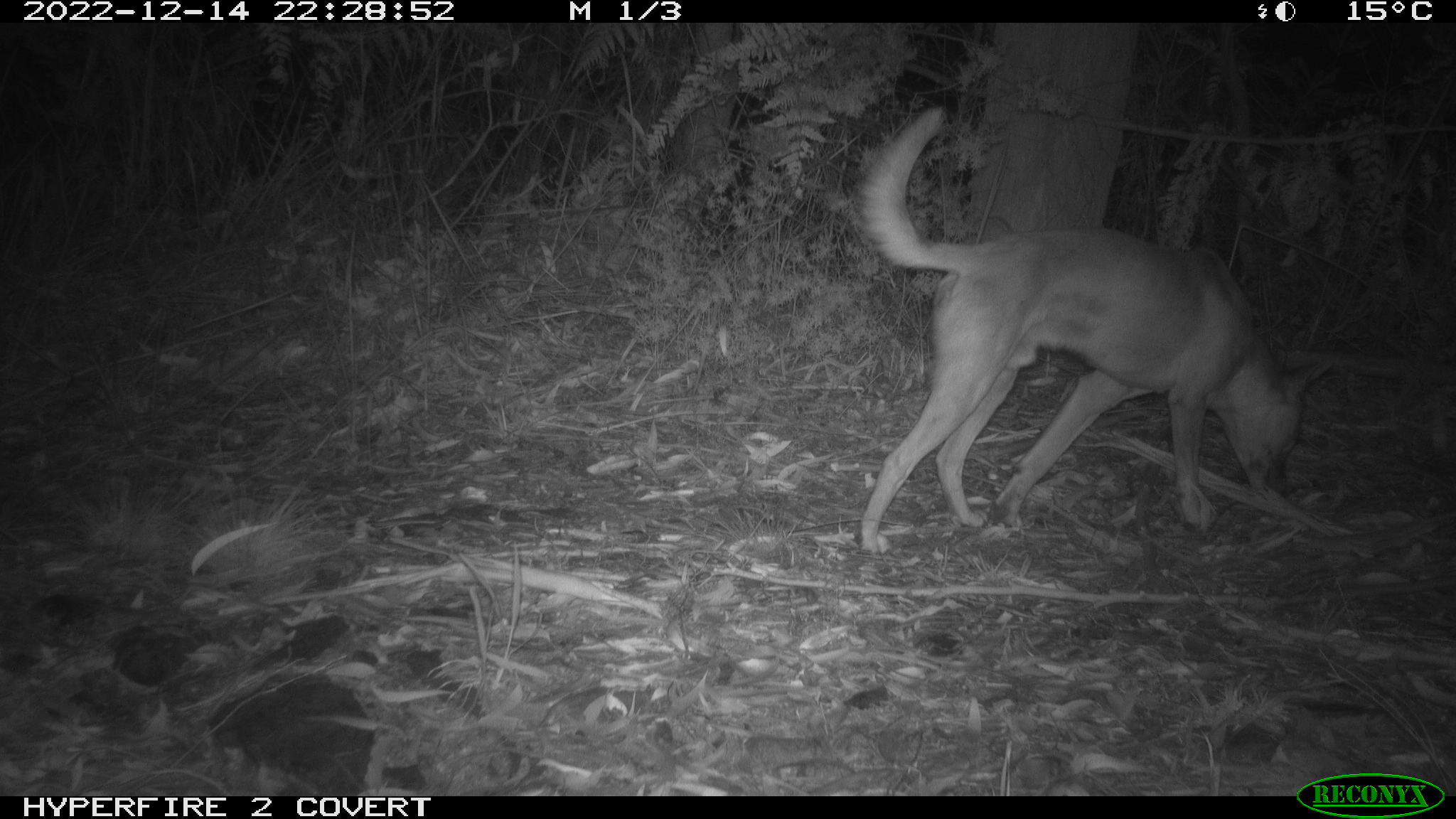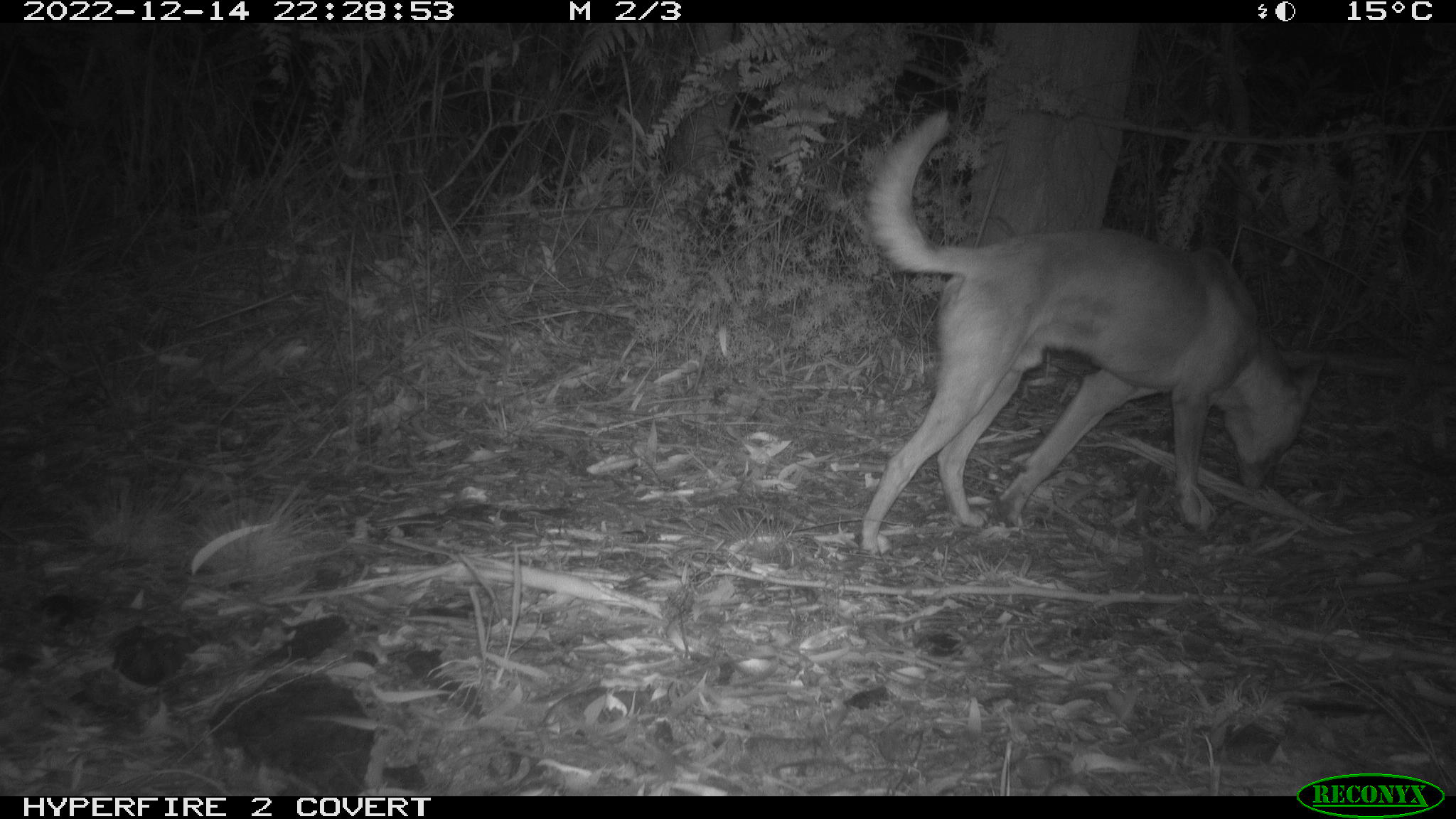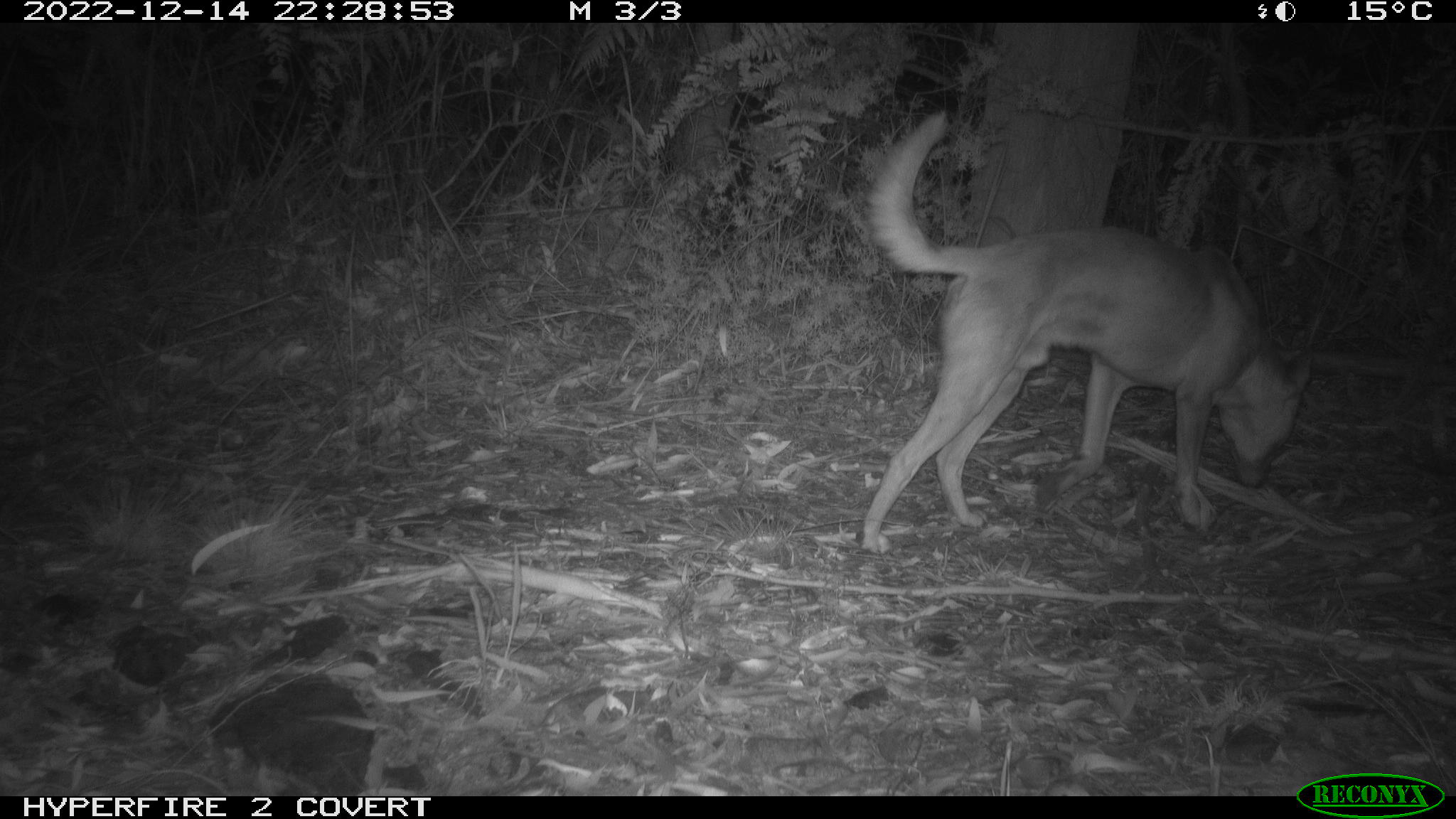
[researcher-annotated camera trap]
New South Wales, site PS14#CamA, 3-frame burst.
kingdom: Animalia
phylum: Chordata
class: Mammalia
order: Carnivora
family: Canidae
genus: Canis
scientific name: Canis familiaris dingo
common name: dingo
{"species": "dingo (Canis familiaris dingo)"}